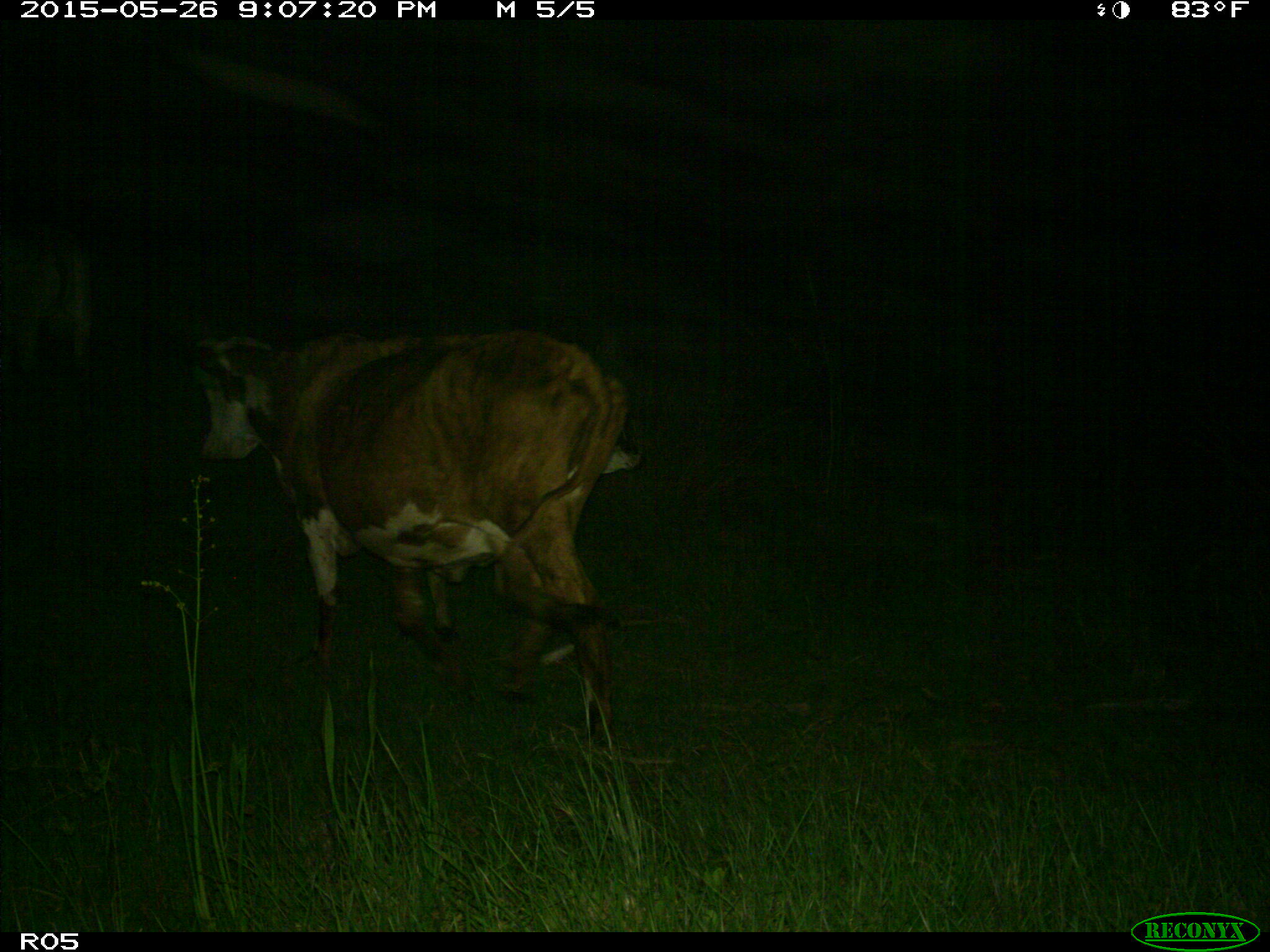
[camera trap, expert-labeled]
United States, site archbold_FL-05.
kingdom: Animalia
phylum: Chordata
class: Mammalia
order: Artiodactyla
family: Bovidae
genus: Bos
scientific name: Bos taurus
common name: domestic cow